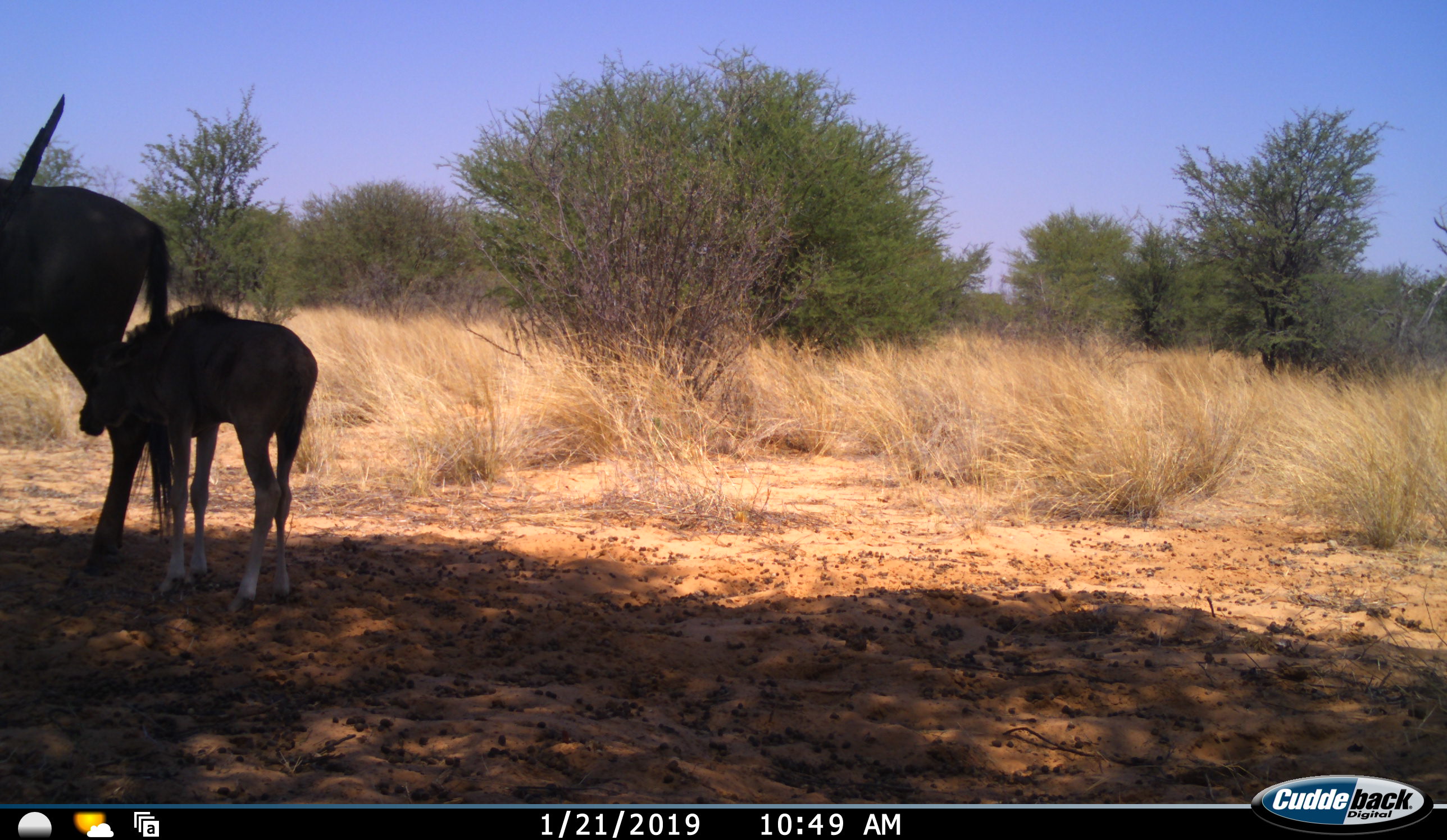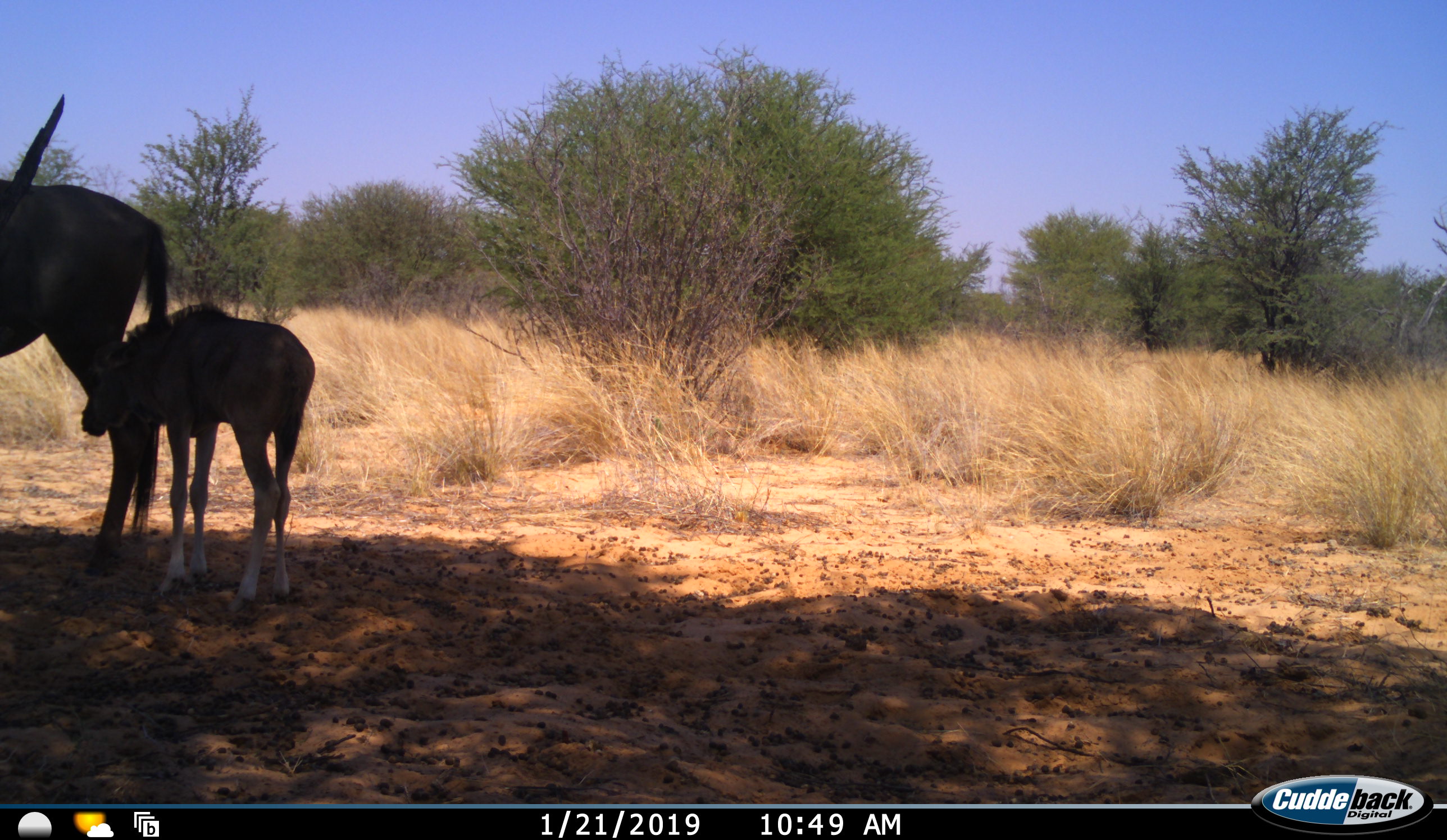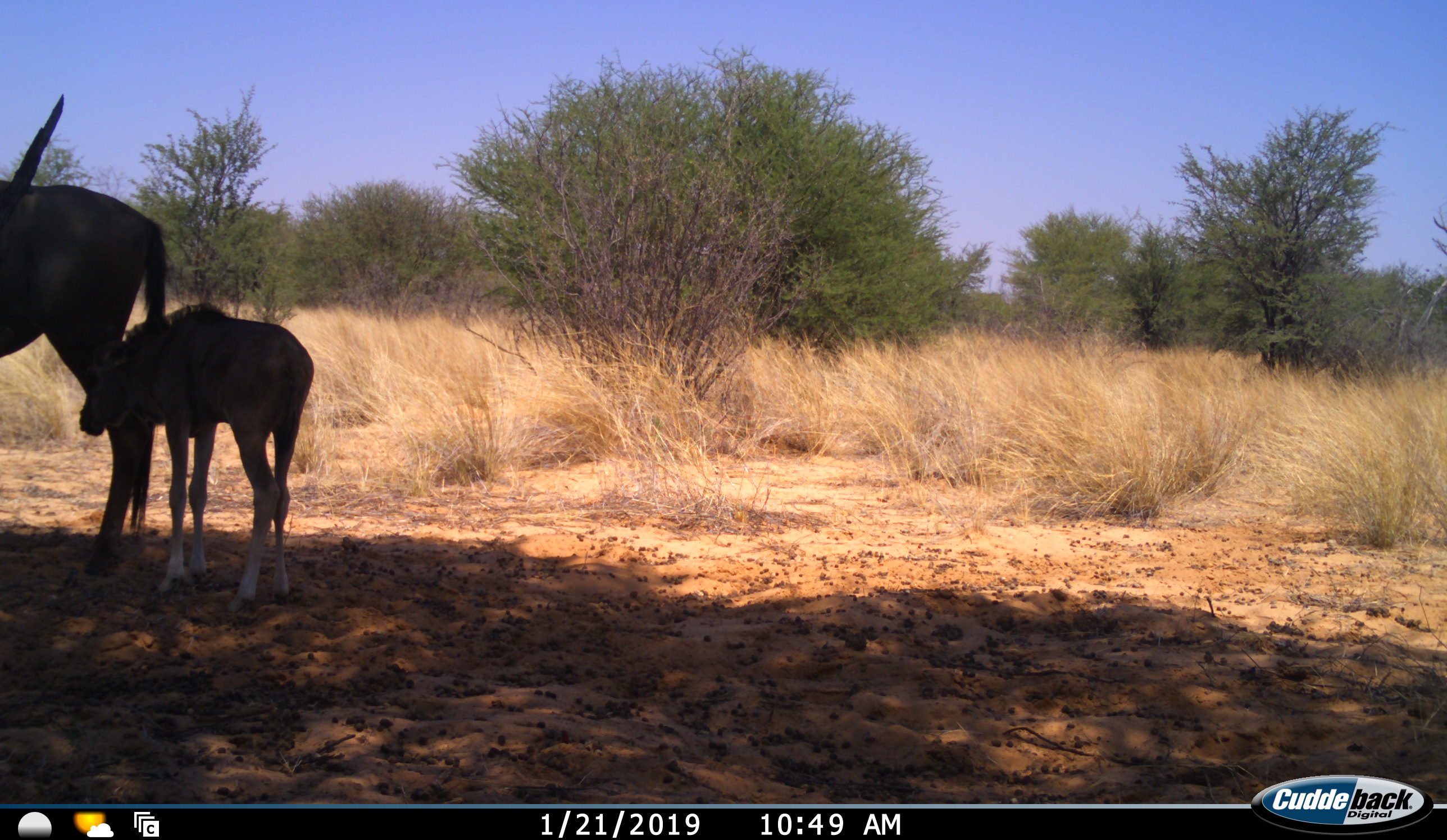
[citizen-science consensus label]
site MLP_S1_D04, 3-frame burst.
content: unidentified animal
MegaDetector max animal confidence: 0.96